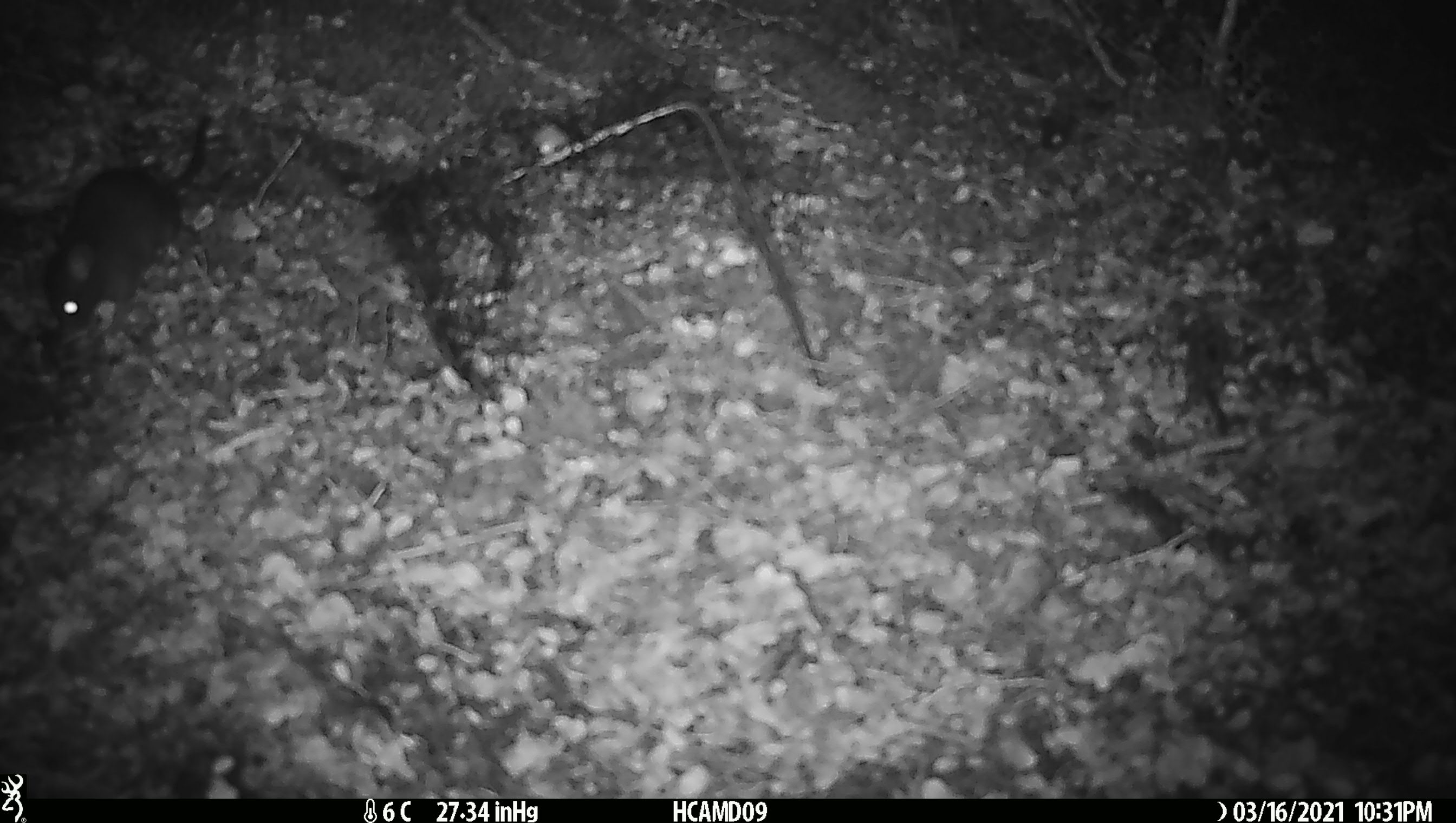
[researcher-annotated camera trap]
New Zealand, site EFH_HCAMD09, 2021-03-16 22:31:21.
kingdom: Animalia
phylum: Chordata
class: Mammalia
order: Rodentia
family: Muridae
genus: Rattus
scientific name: Rattus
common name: rat